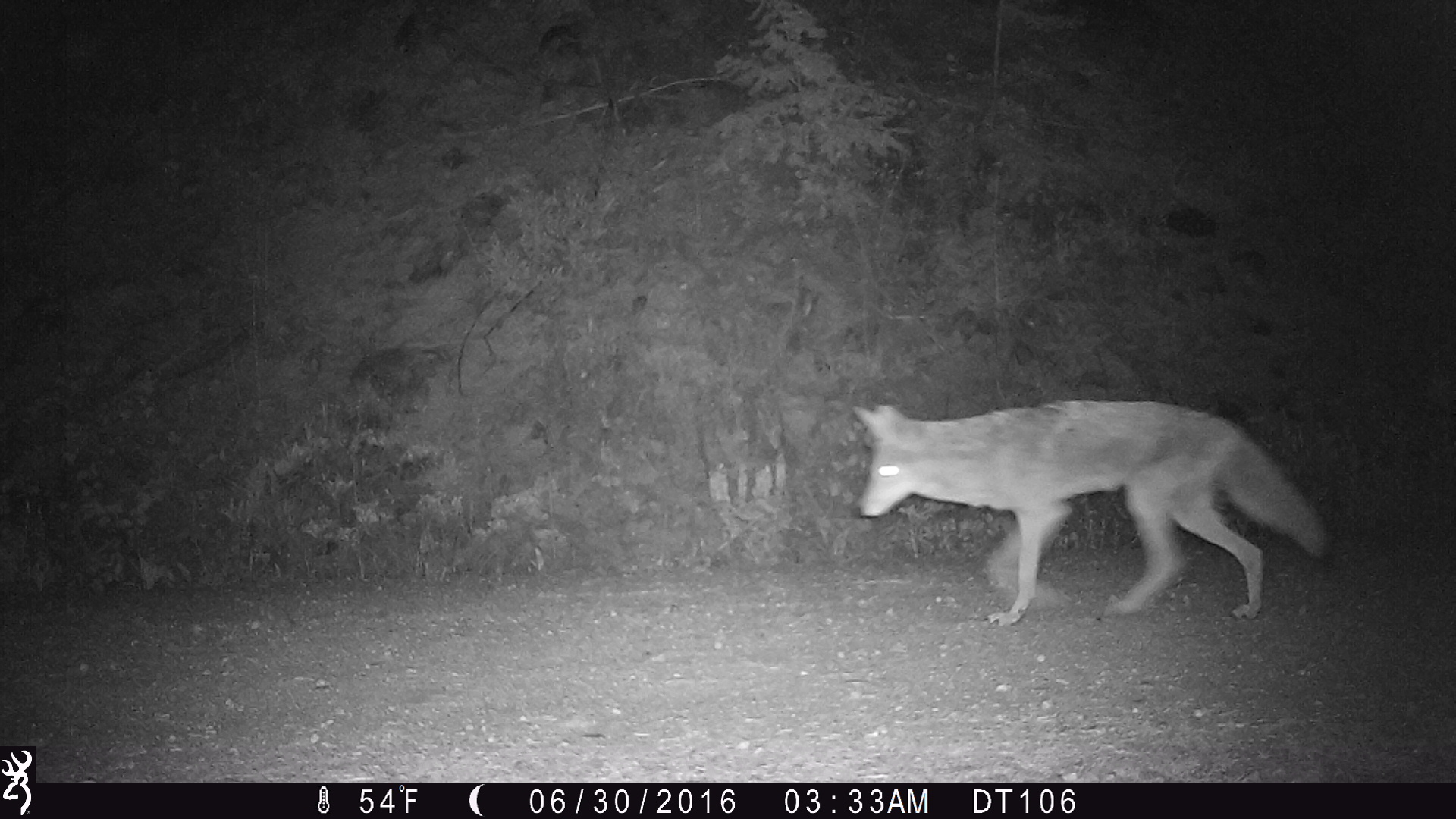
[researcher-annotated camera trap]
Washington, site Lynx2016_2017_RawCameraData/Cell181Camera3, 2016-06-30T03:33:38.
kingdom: Animalia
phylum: Chordata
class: Mammalia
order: Carnivora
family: Canidae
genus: Canis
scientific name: Canis latrans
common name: coyote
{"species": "Canis latrans (coyote)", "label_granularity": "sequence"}